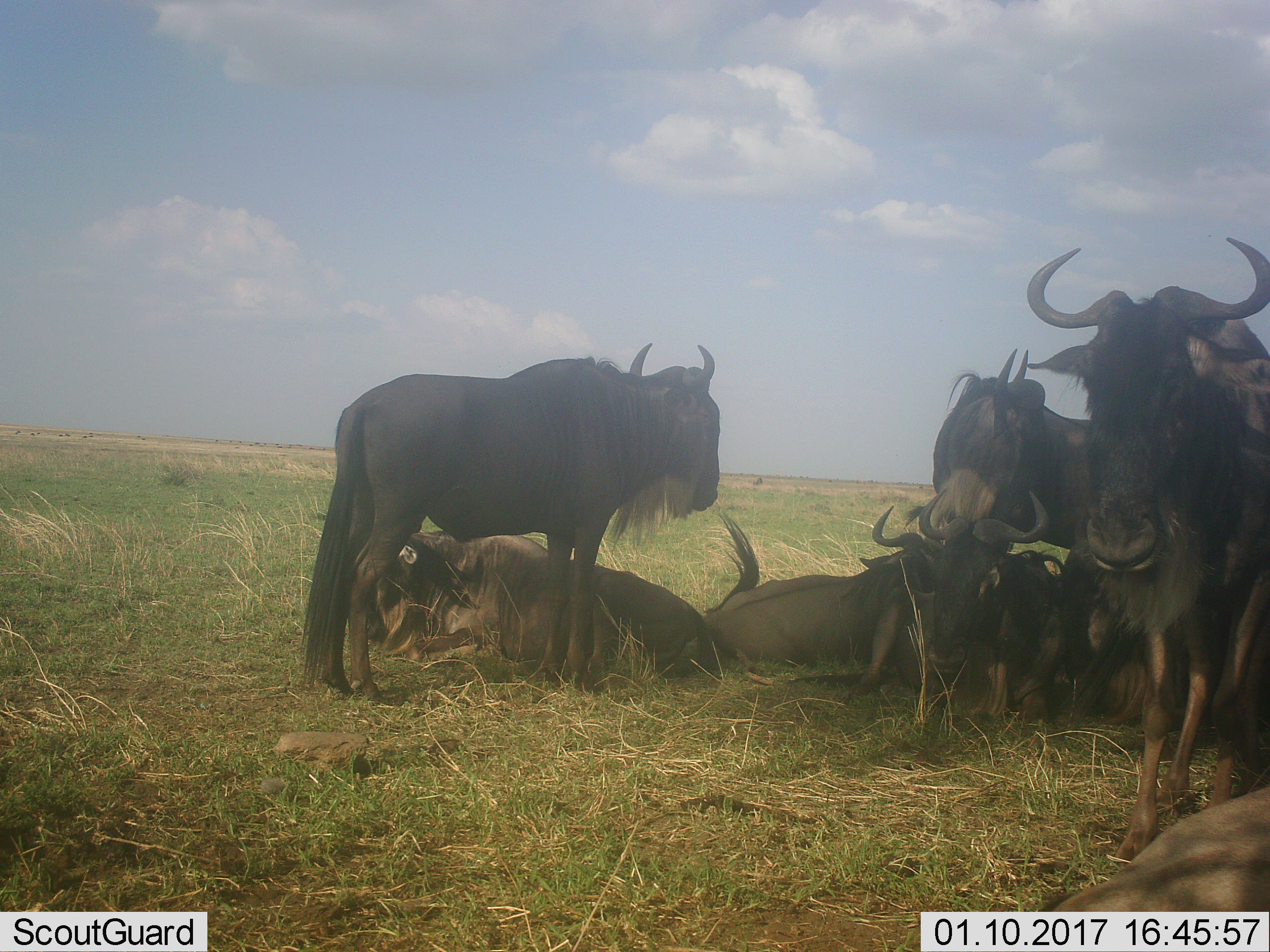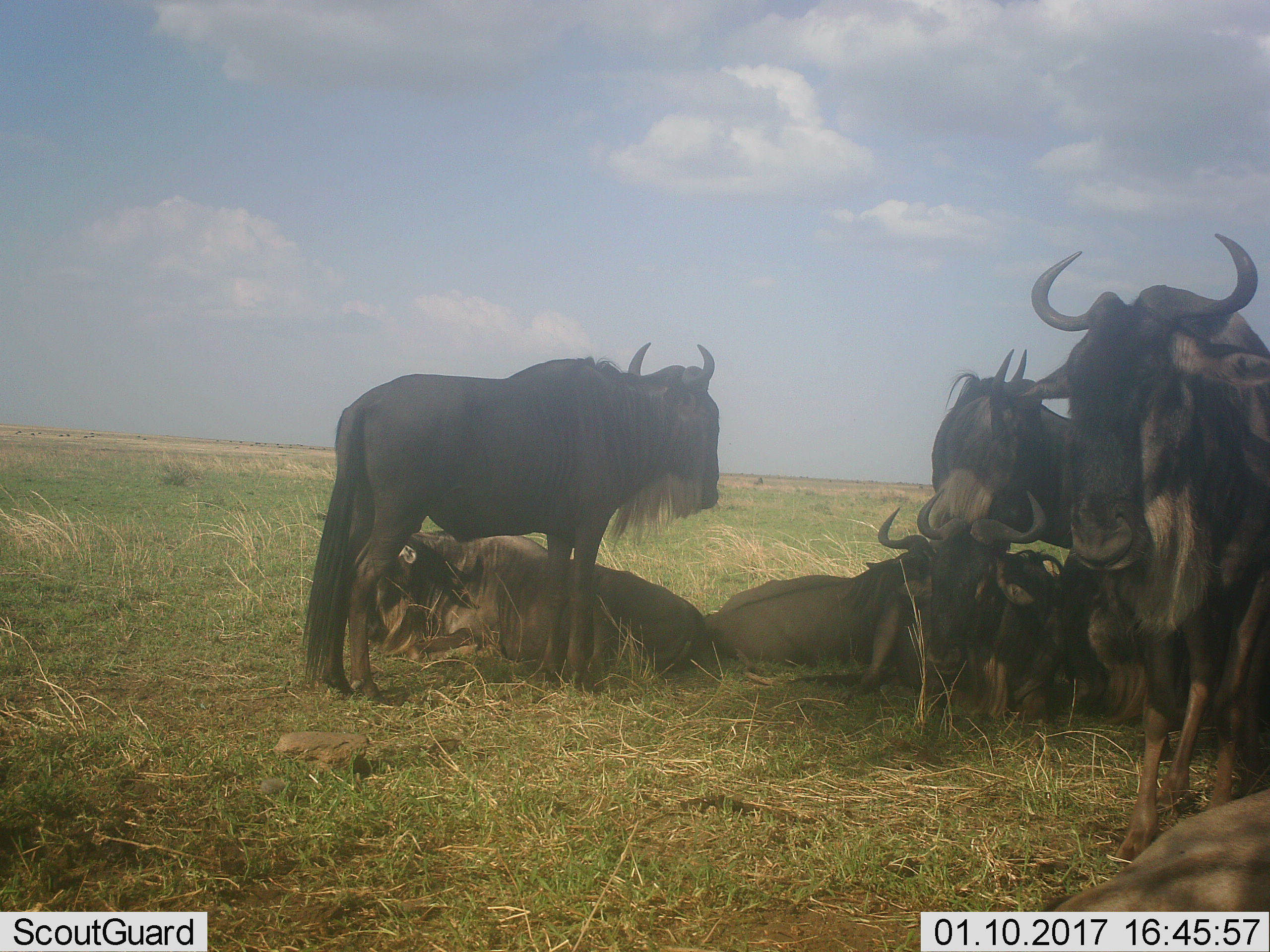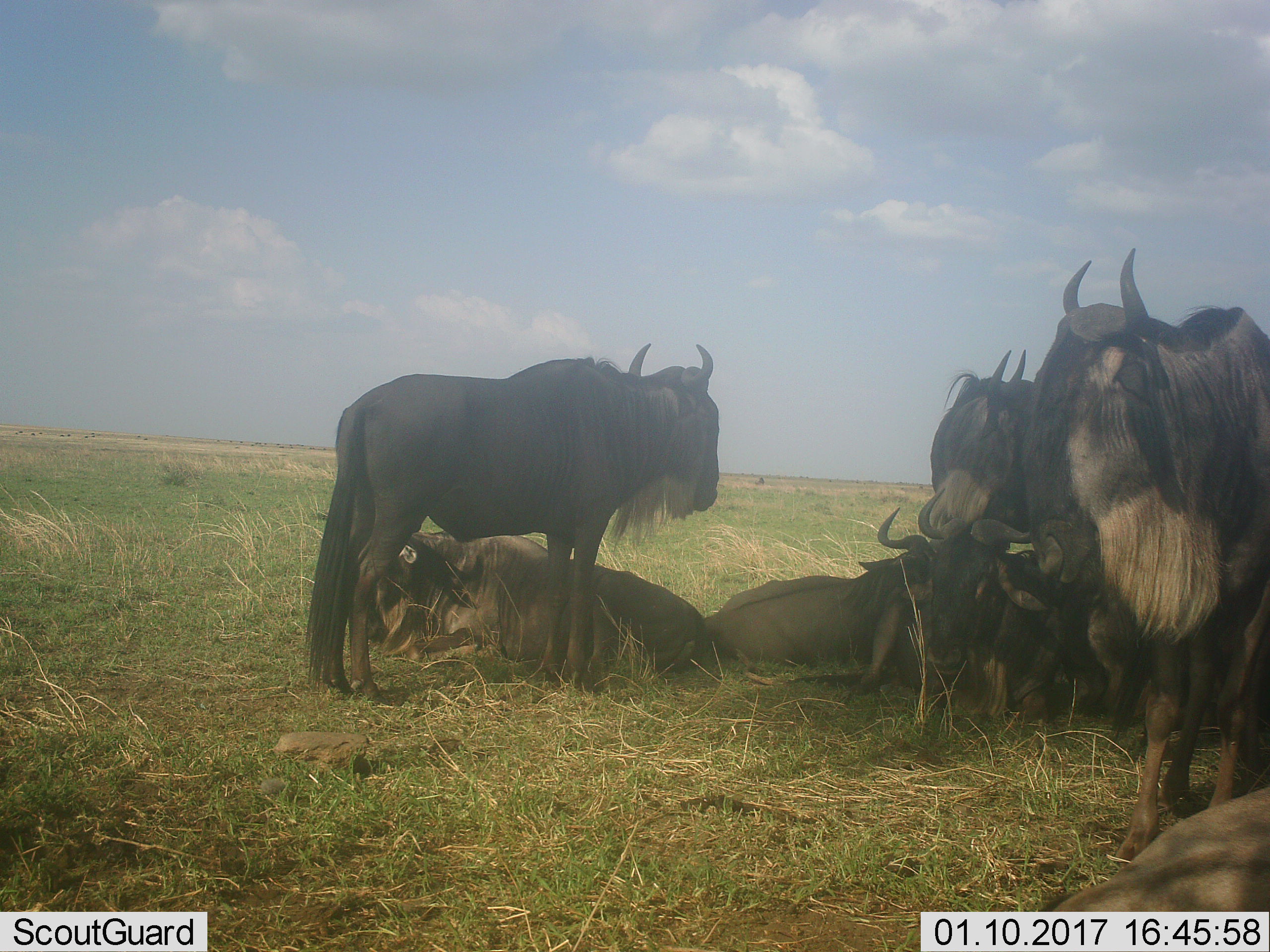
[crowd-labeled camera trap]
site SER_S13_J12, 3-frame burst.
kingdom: Animalia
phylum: Chordata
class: Mammalia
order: Artiodactyla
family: Bovidae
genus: Connochaetes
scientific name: Connochaetes taurinus taurinus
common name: blue wildebeest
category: wildebeestblue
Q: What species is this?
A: Wildebeestblue (blue wildebeest) (Connochaetes taurinus taurinus).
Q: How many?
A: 9.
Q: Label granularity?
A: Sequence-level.